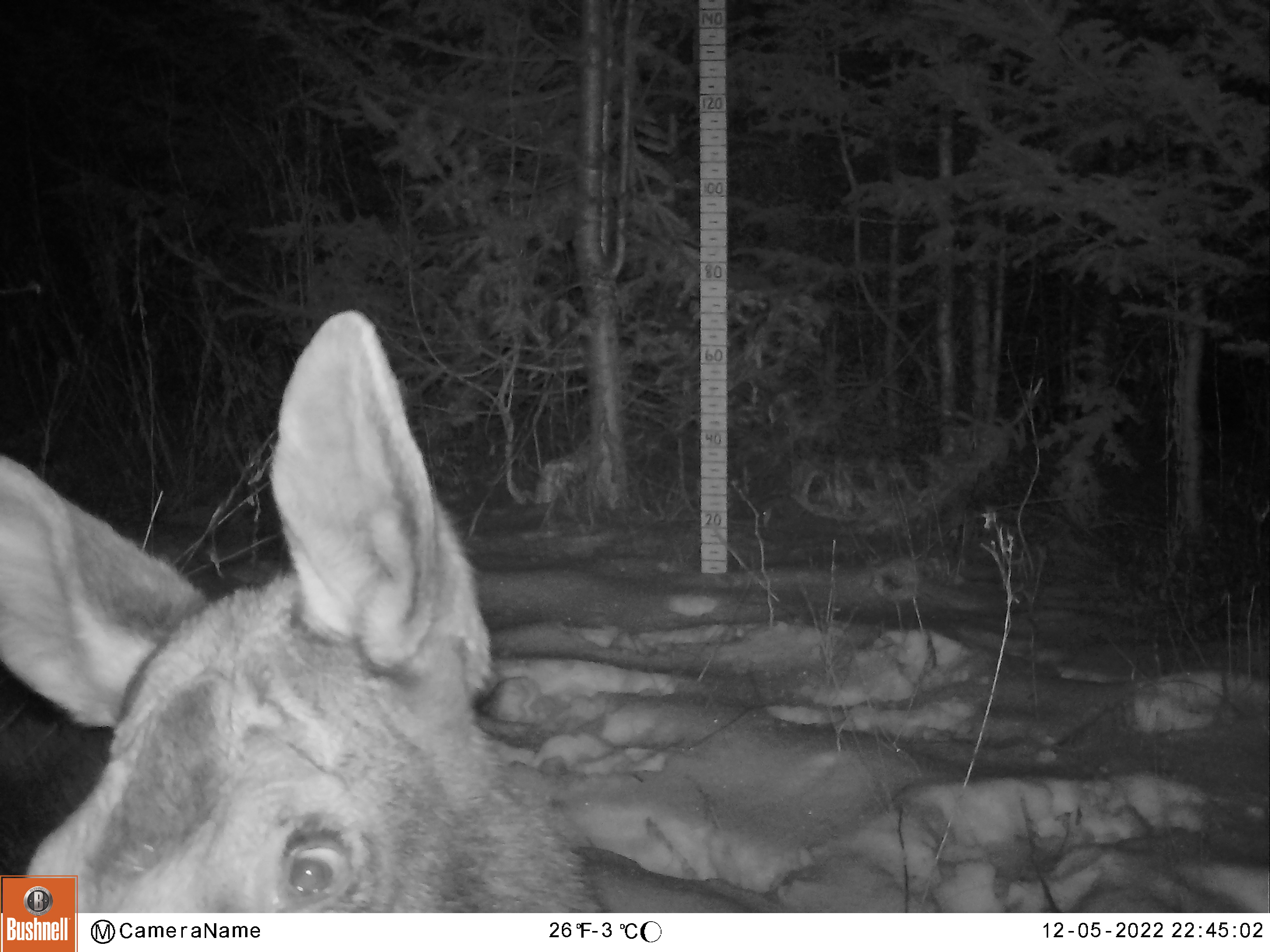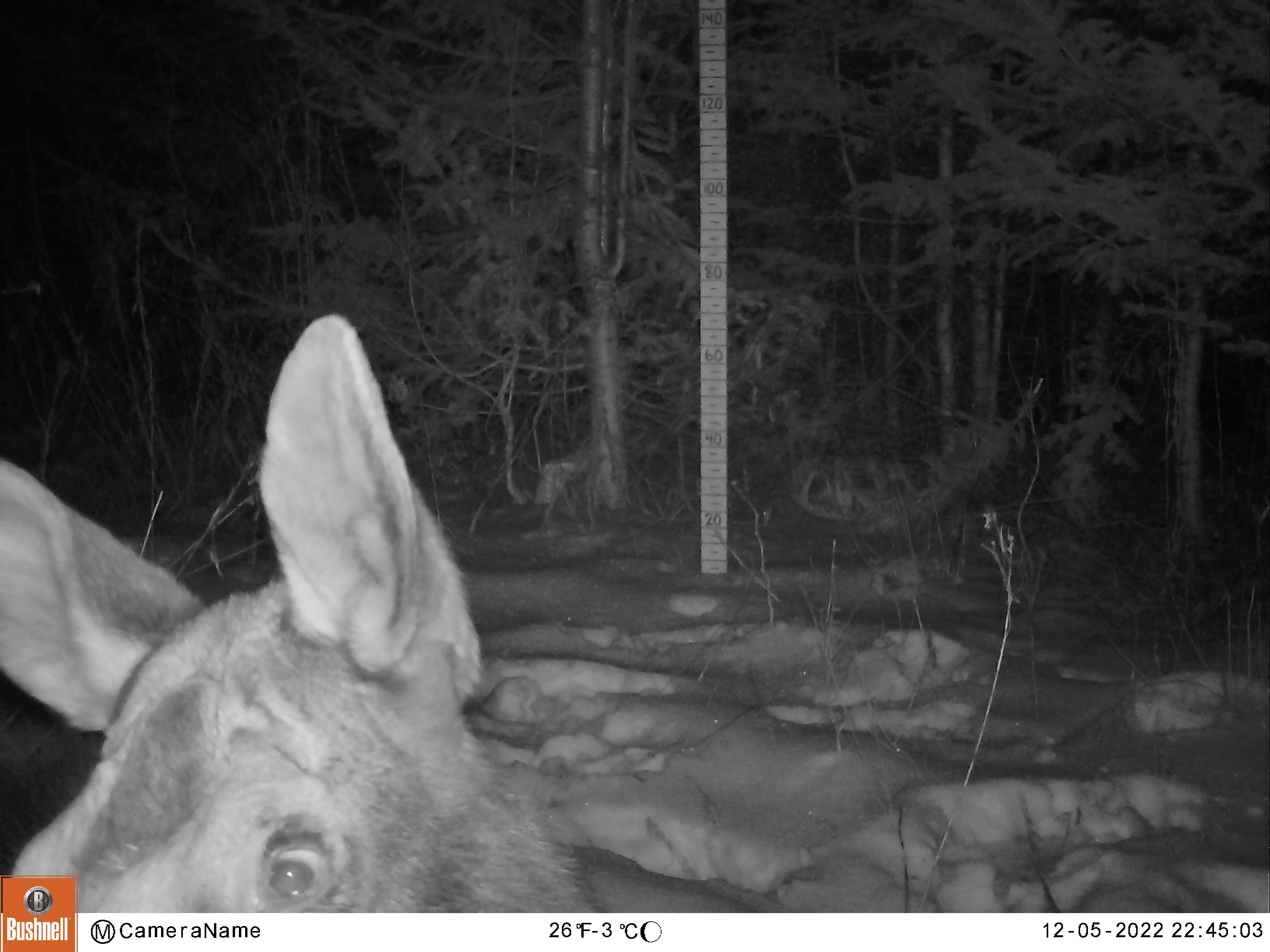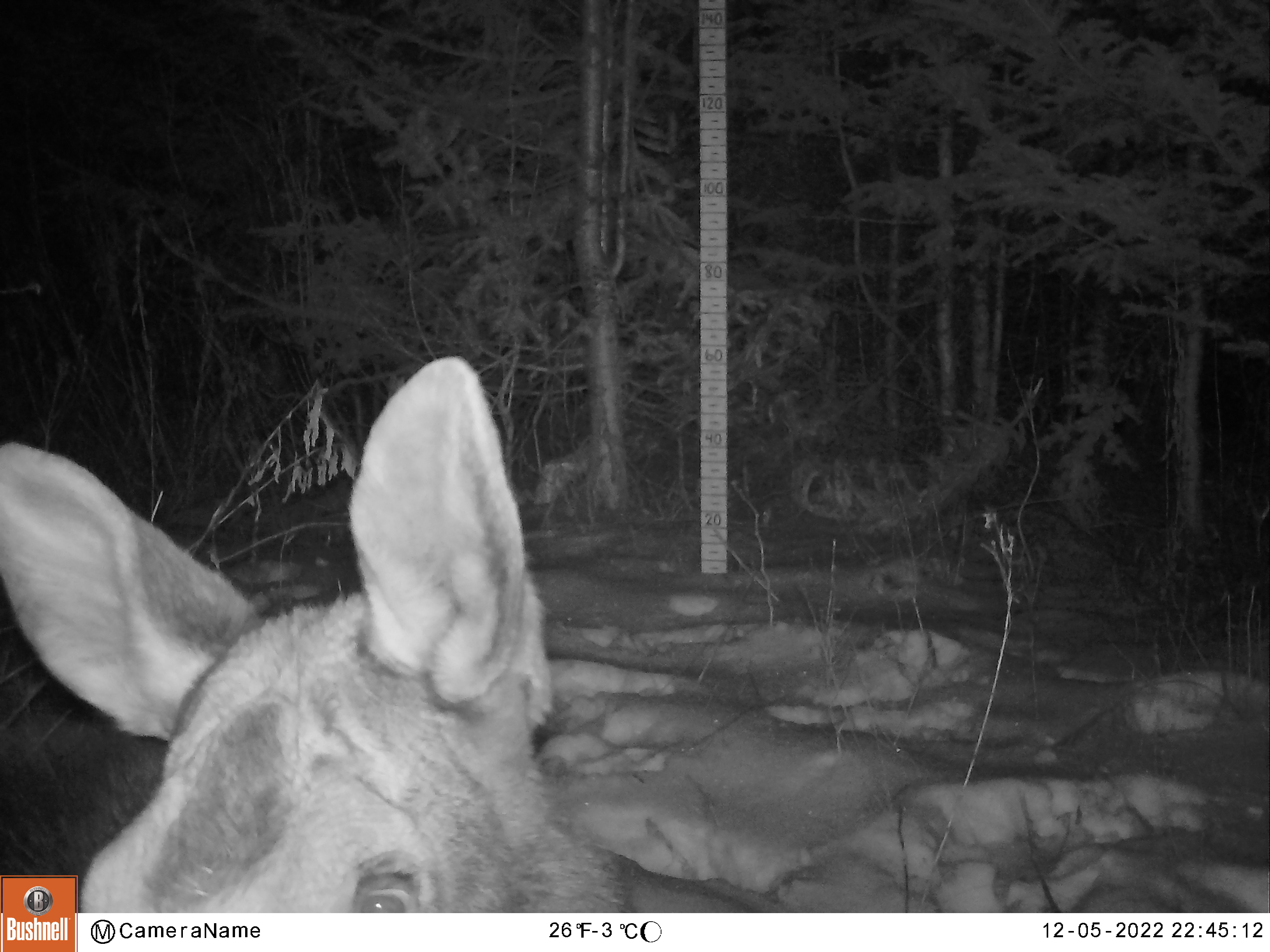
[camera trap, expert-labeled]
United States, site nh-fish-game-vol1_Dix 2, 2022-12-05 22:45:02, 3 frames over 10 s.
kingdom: Animalia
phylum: Chordata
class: Mammalia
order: Artiodactyla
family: Cervidae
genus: Alces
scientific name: Alces alces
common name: moose